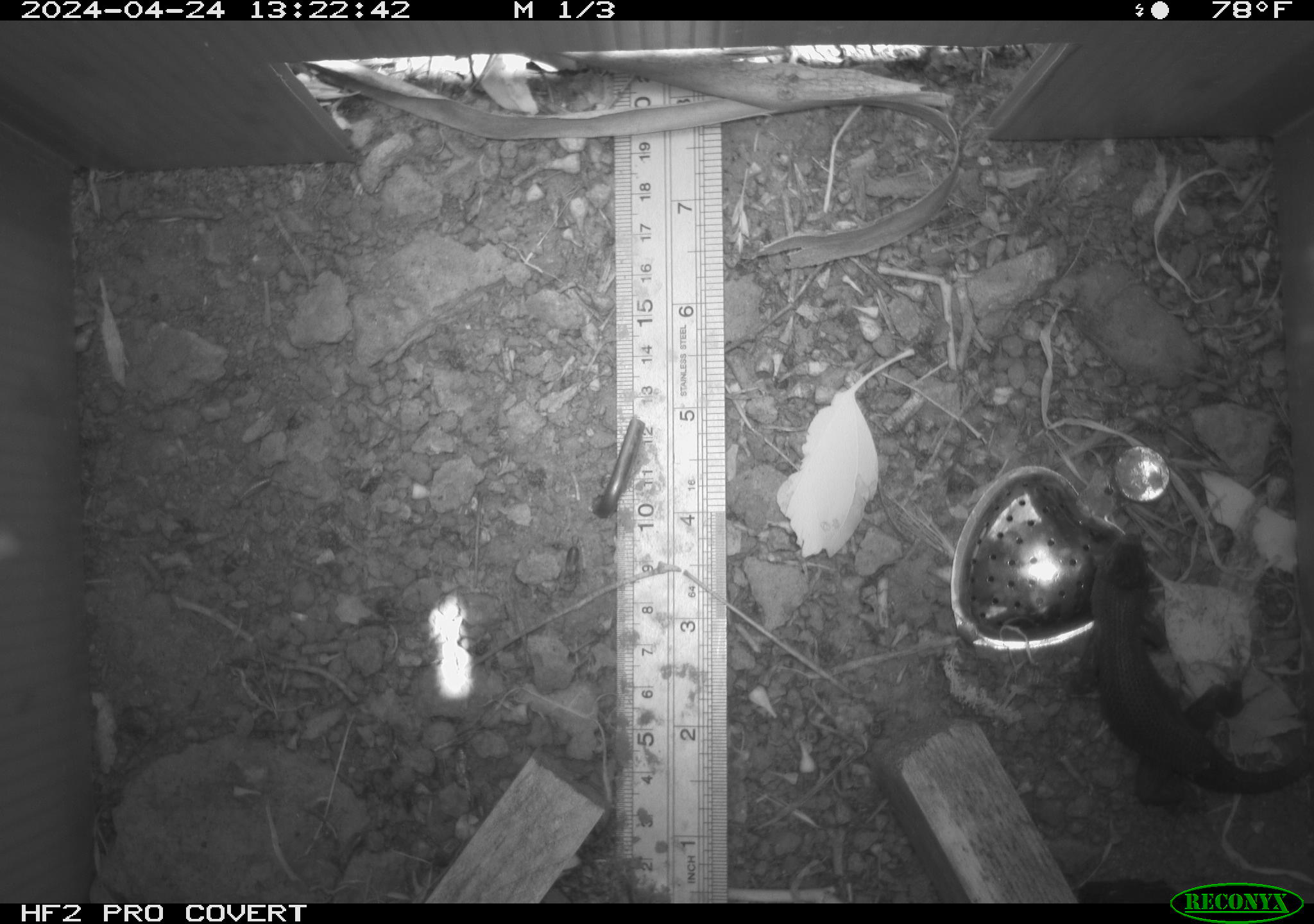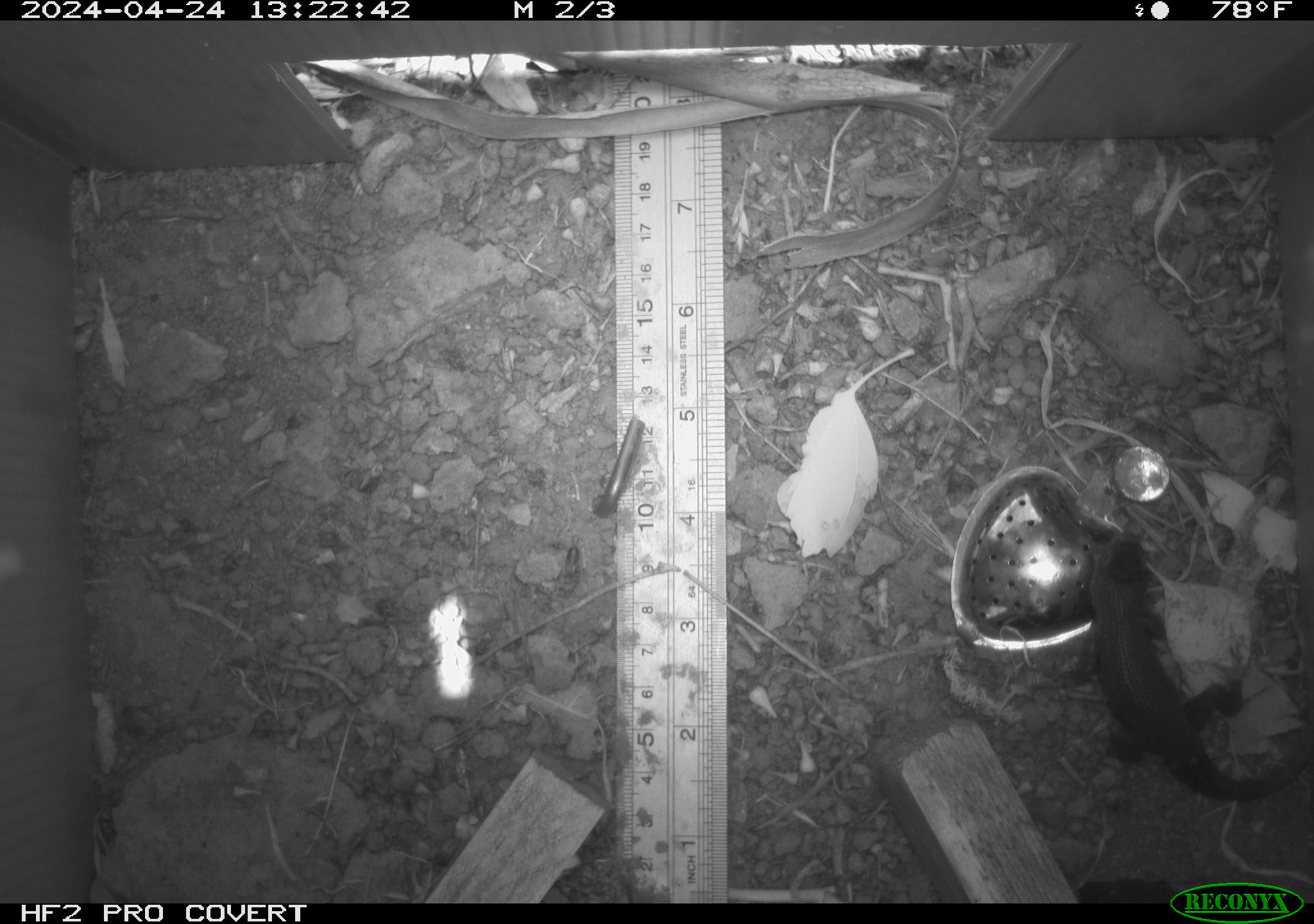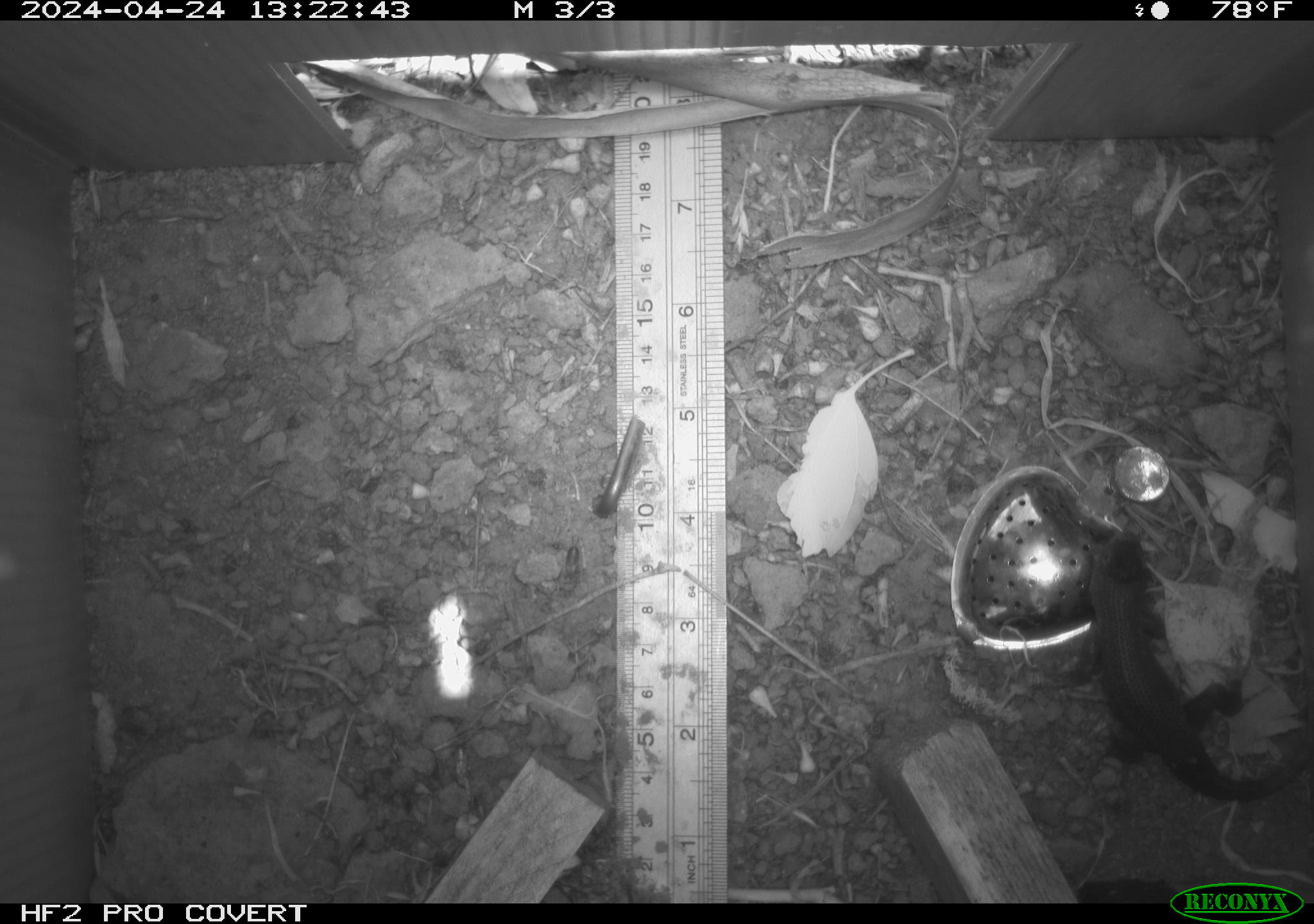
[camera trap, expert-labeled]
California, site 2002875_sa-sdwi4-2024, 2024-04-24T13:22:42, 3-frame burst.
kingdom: Animalia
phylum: Chordata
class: Reptilia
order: Squamata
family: Phrynosomatidae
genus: Sceloporus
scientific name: Sceloporus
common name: spiny lizards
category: sceloporus species